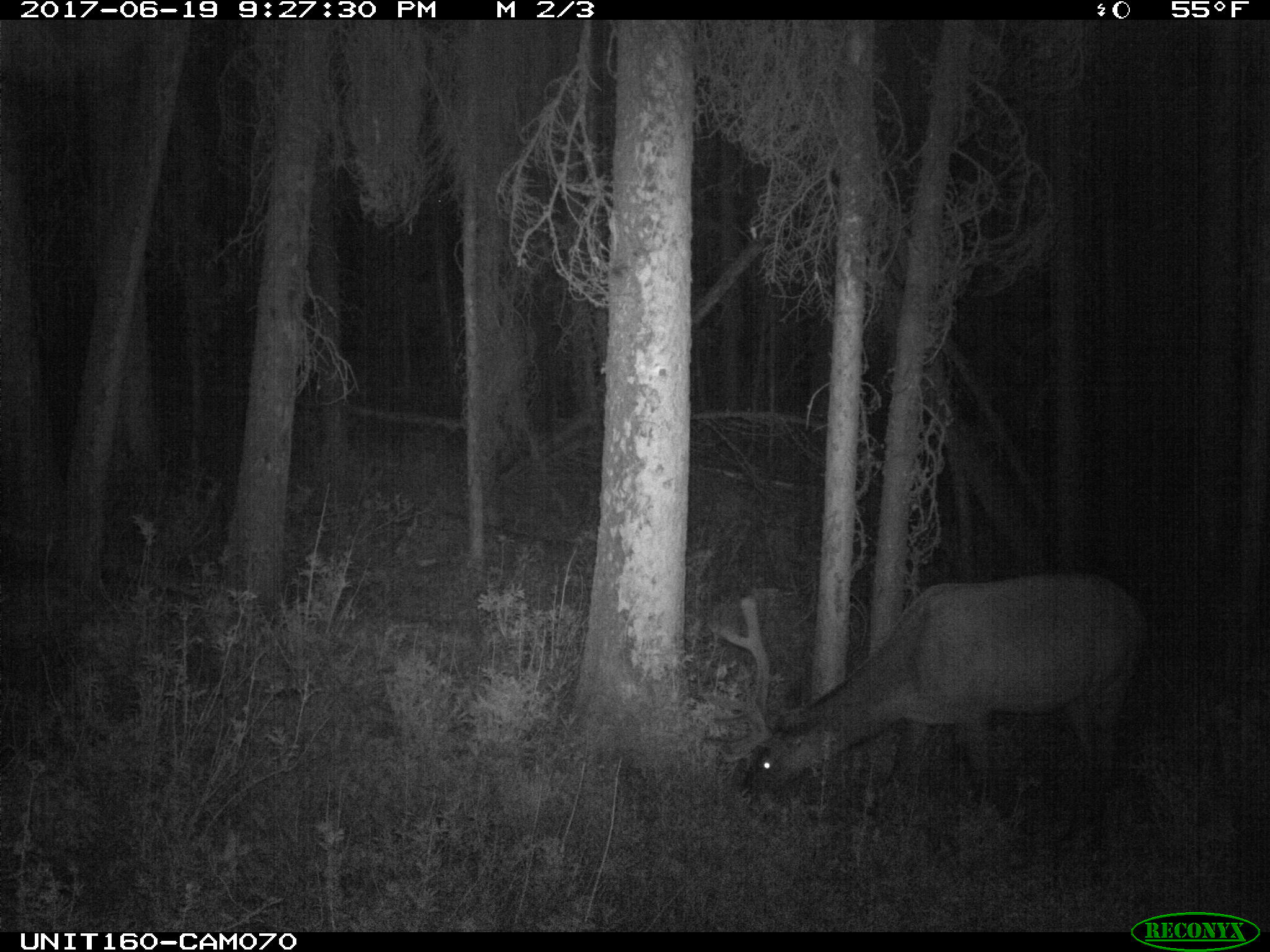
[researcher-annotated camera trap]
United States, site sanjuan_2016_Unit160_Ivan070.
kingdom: Animalia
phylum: Chordata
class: Mammalia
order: Artiodactyla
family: Cervidae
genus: Cervus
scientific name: Cervus elaphus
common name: red deer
Cervus elaphus (red deer).